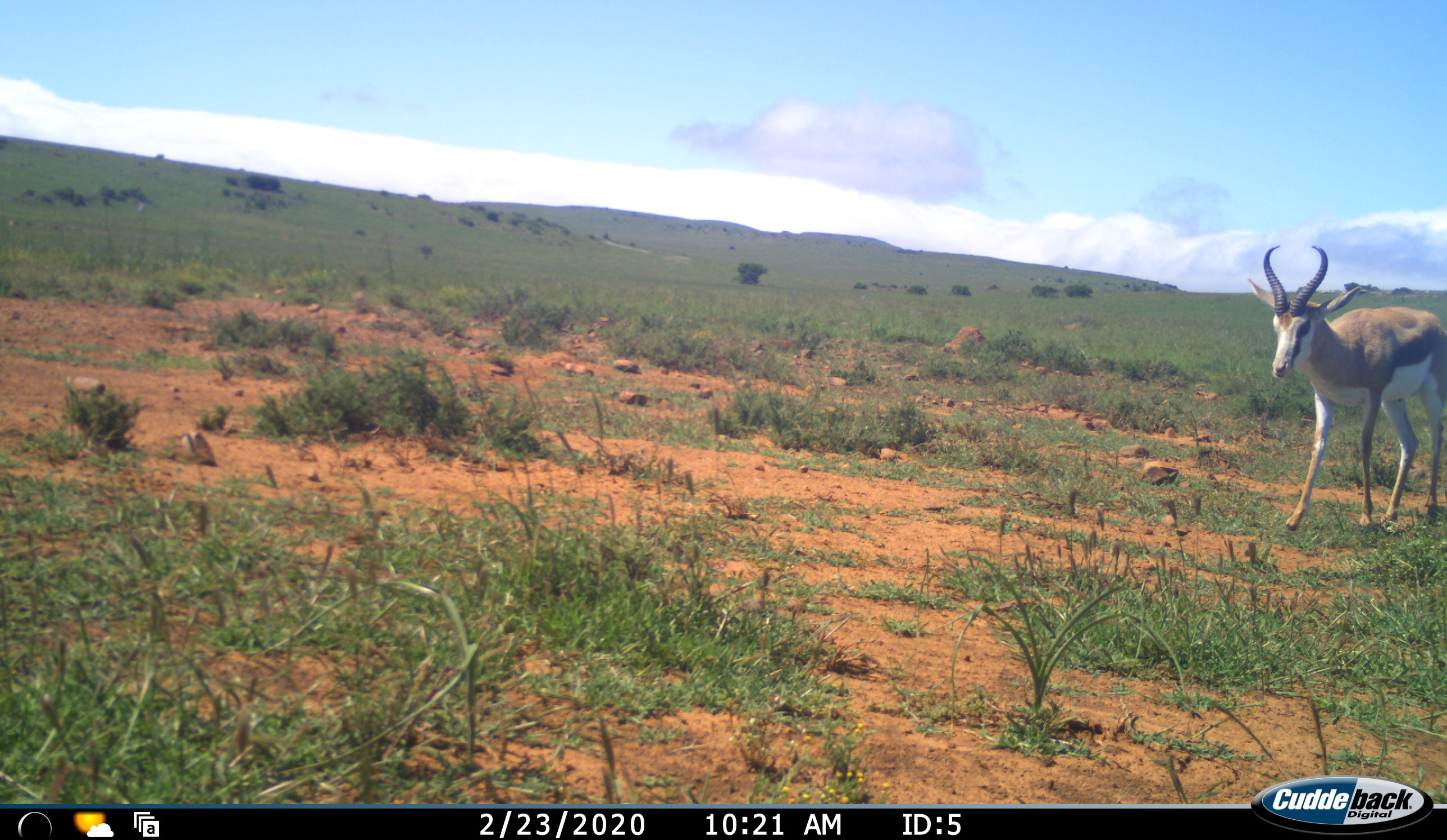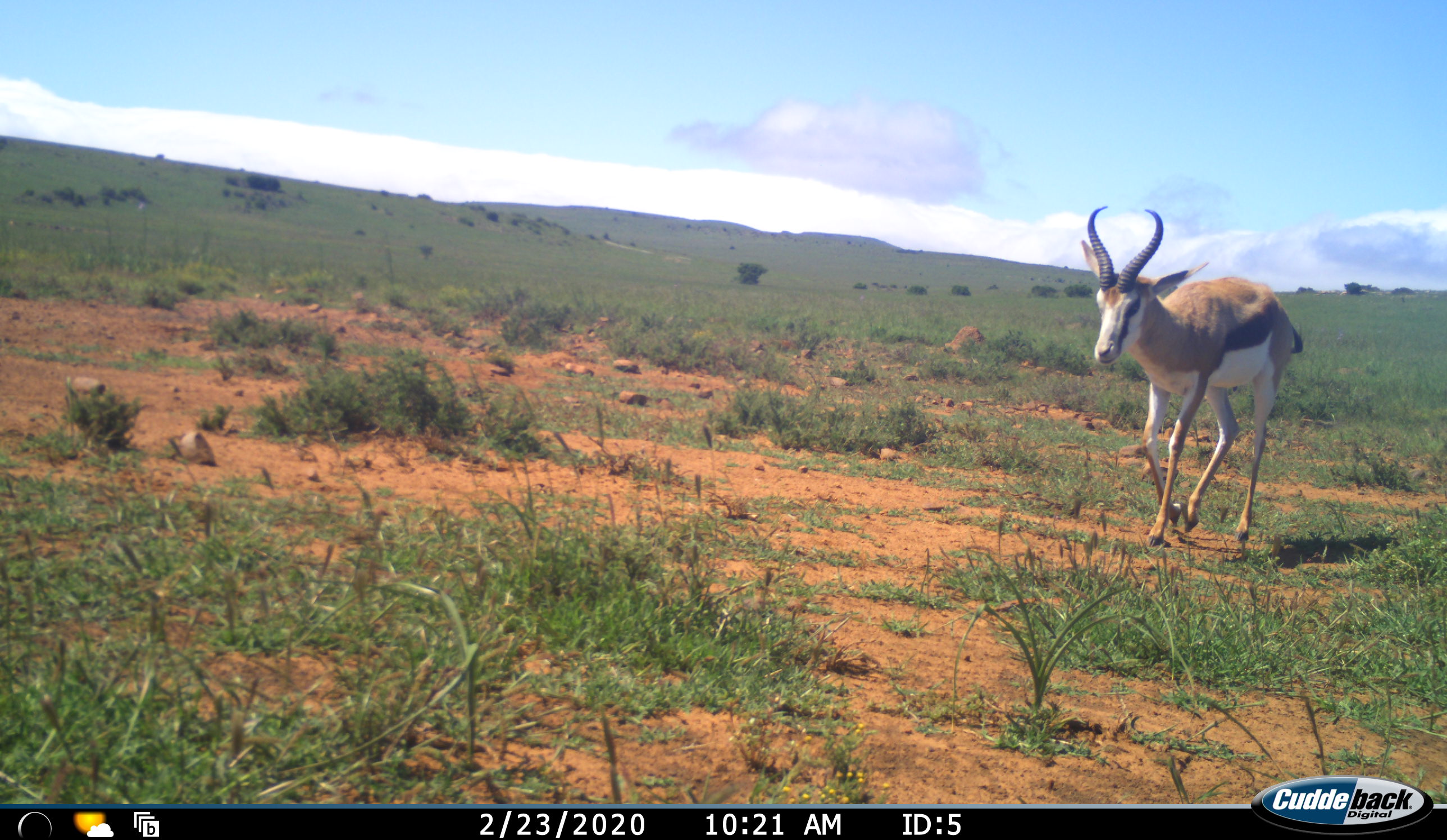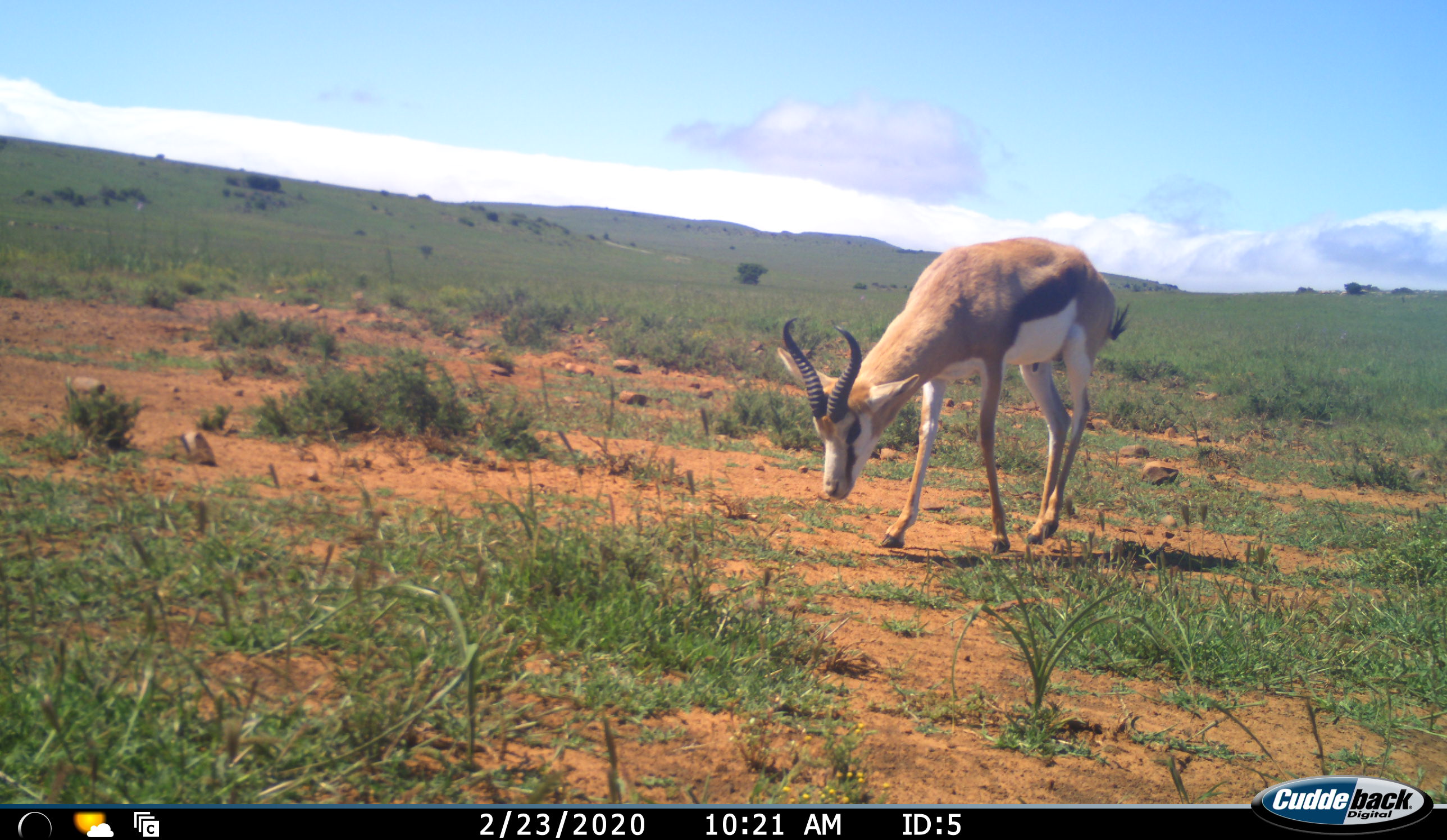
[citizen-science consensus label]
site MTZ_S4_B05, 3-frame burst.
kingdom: Animalia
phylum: Chordata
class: Mammalia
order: Artiodactyla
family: Bovidae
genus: Antidorcas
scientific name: Antidorcas marsupialis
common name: springbok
Springbok (Antidorcas marsupialis), count 1. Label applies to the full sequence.